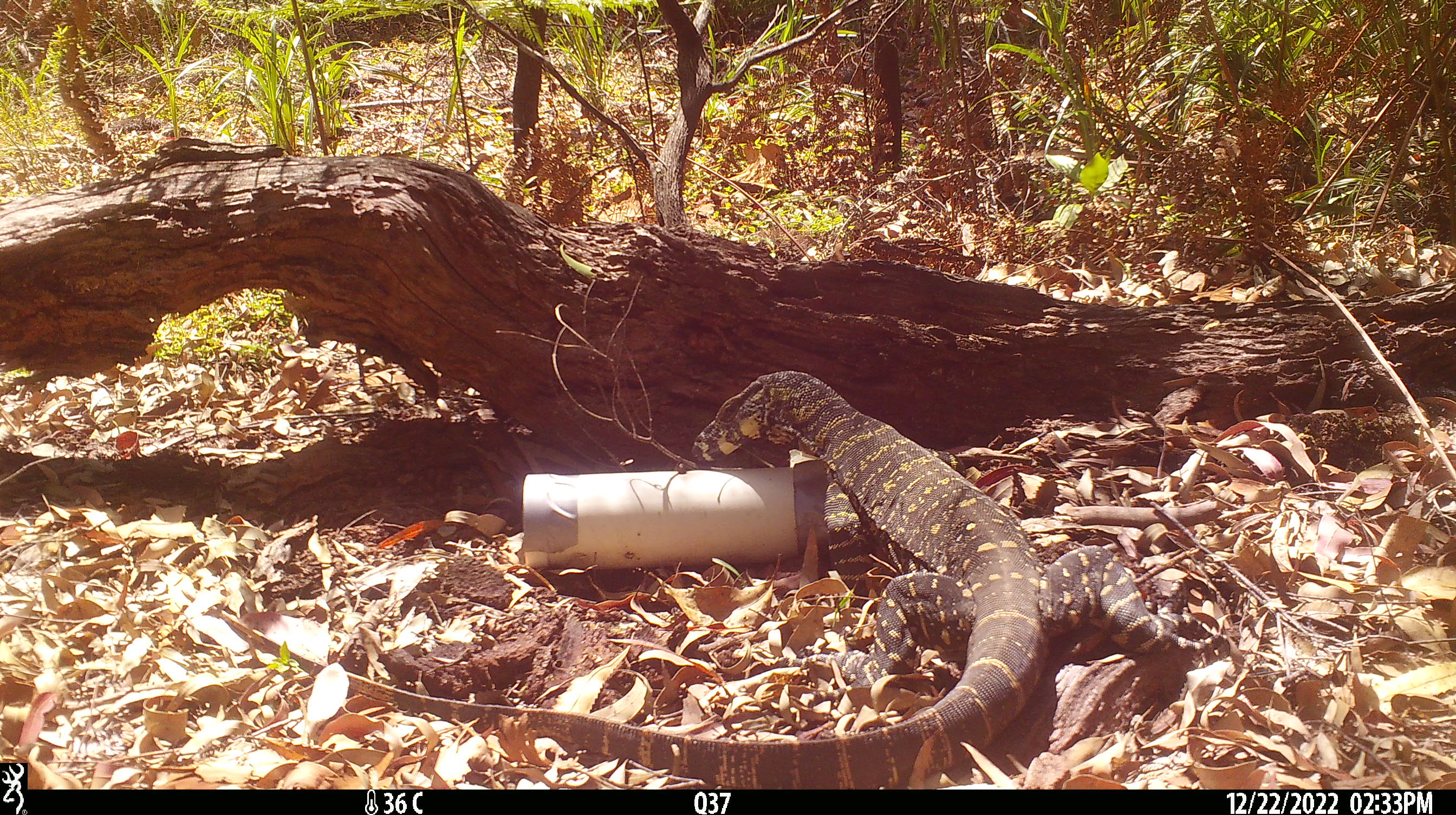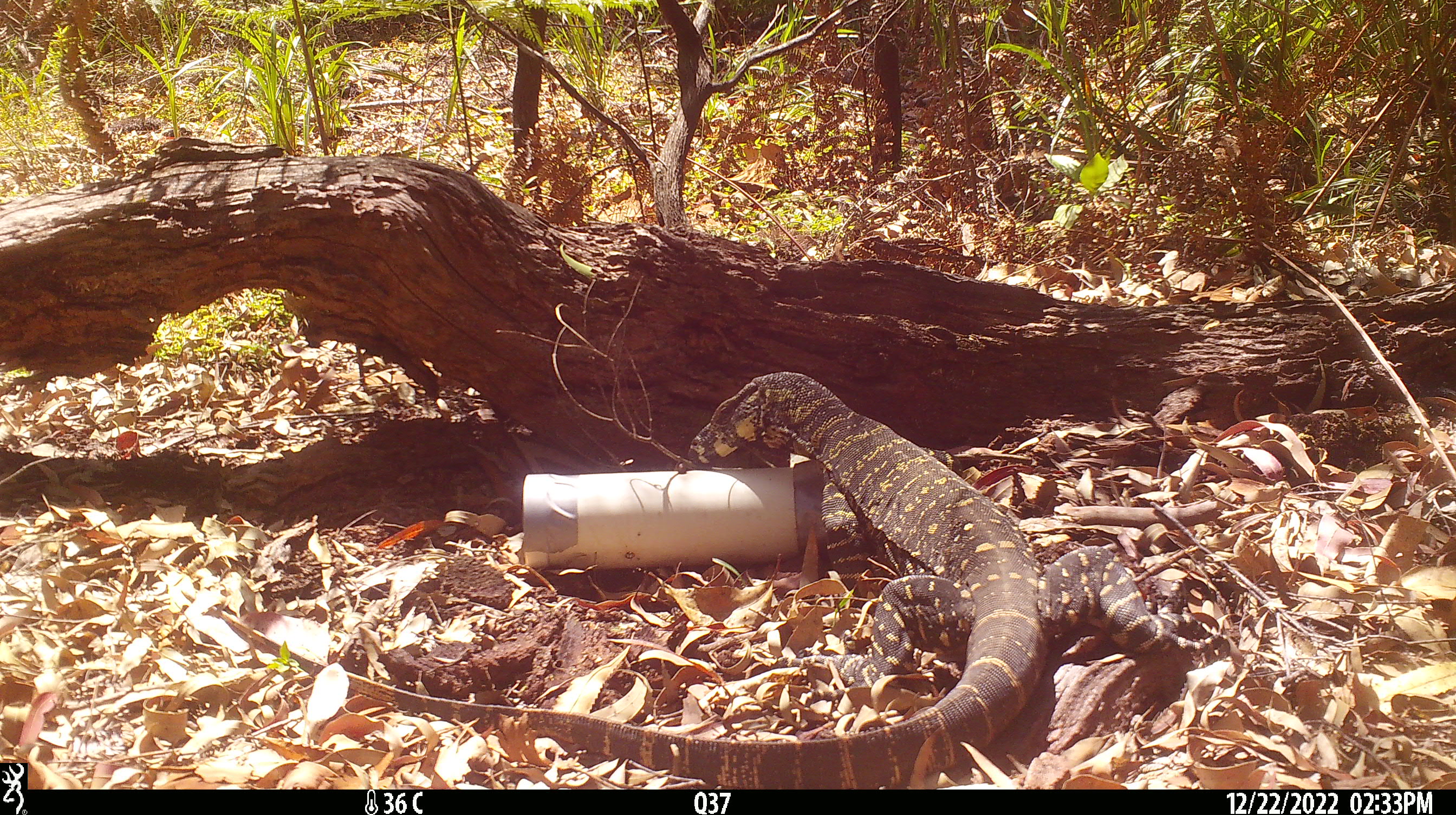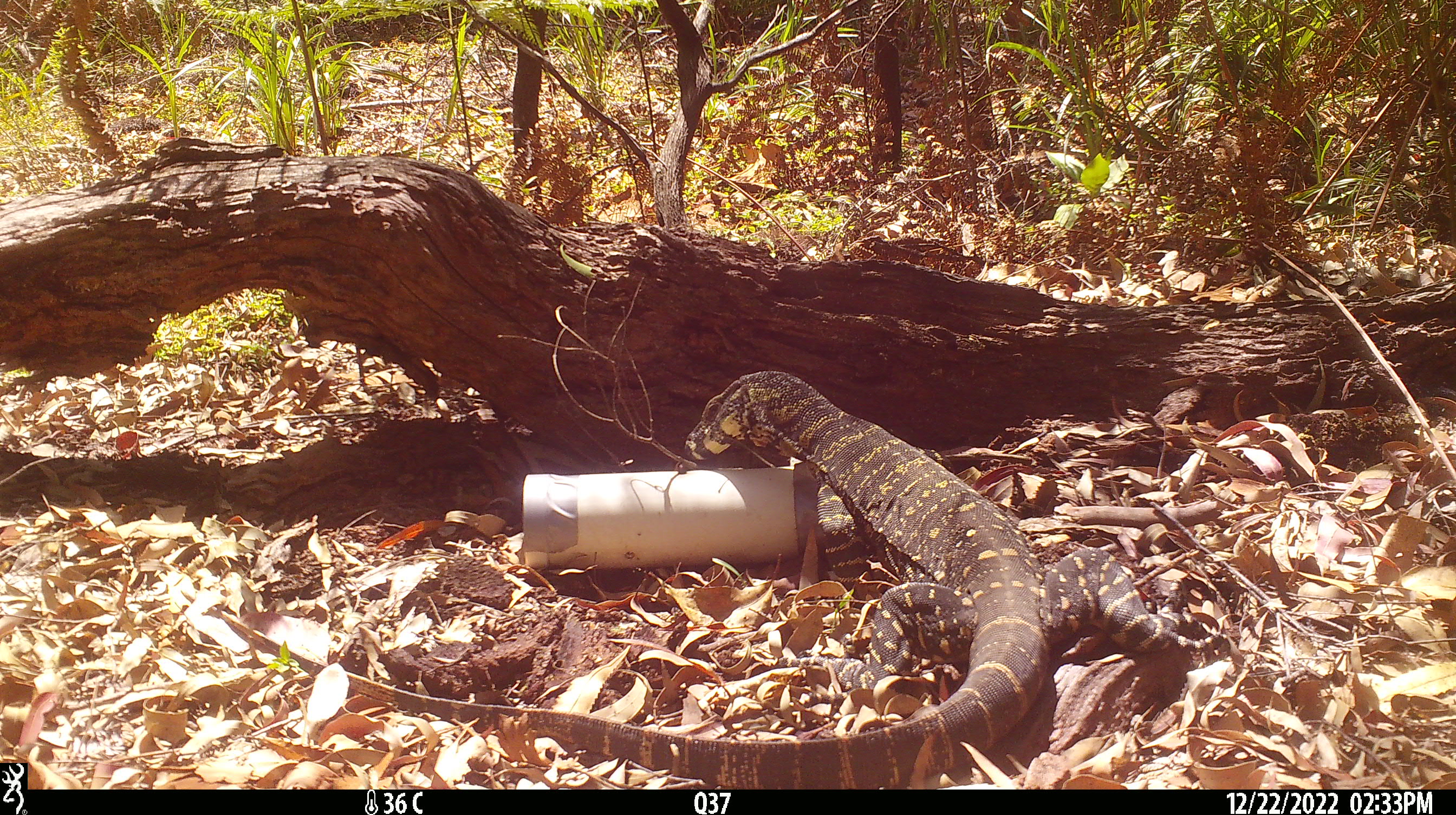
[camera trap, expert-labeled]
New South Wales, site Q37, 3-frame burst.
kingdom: Animalia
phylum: Chordata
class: Reptilia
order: Squamata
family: Varanidae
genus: Varanus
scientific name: Varanus varius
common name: lace monitor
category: goanna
Goanna (lace monitor) (Varanus varius).